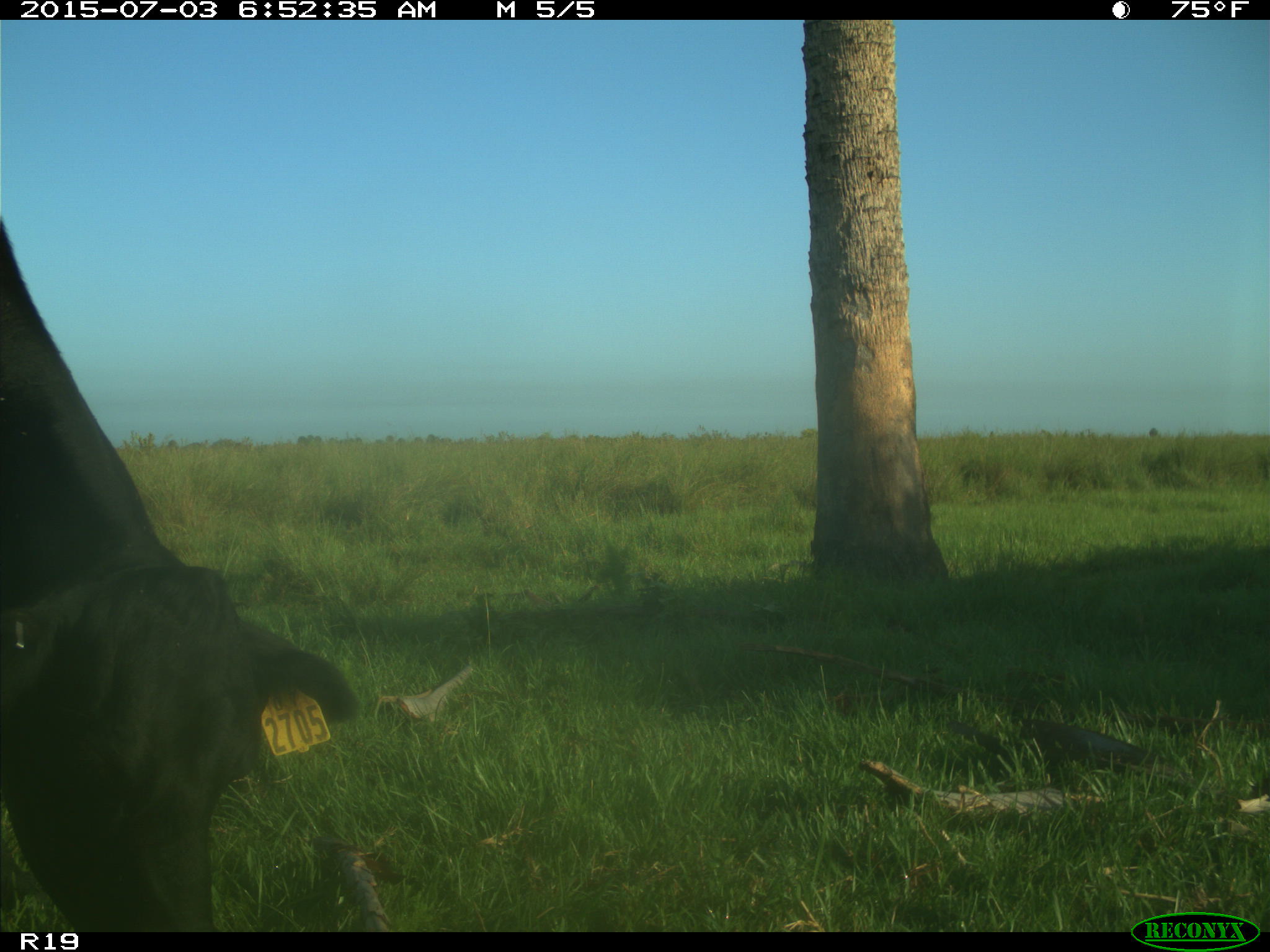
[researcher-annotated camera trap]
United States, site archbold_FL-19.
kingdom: Animalia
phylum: Chordata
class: Mammalia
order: Artiodactyla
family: Bovidae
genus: Bos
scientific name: Bos taurus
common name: domestic cow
Bos taurus (domestic cow).